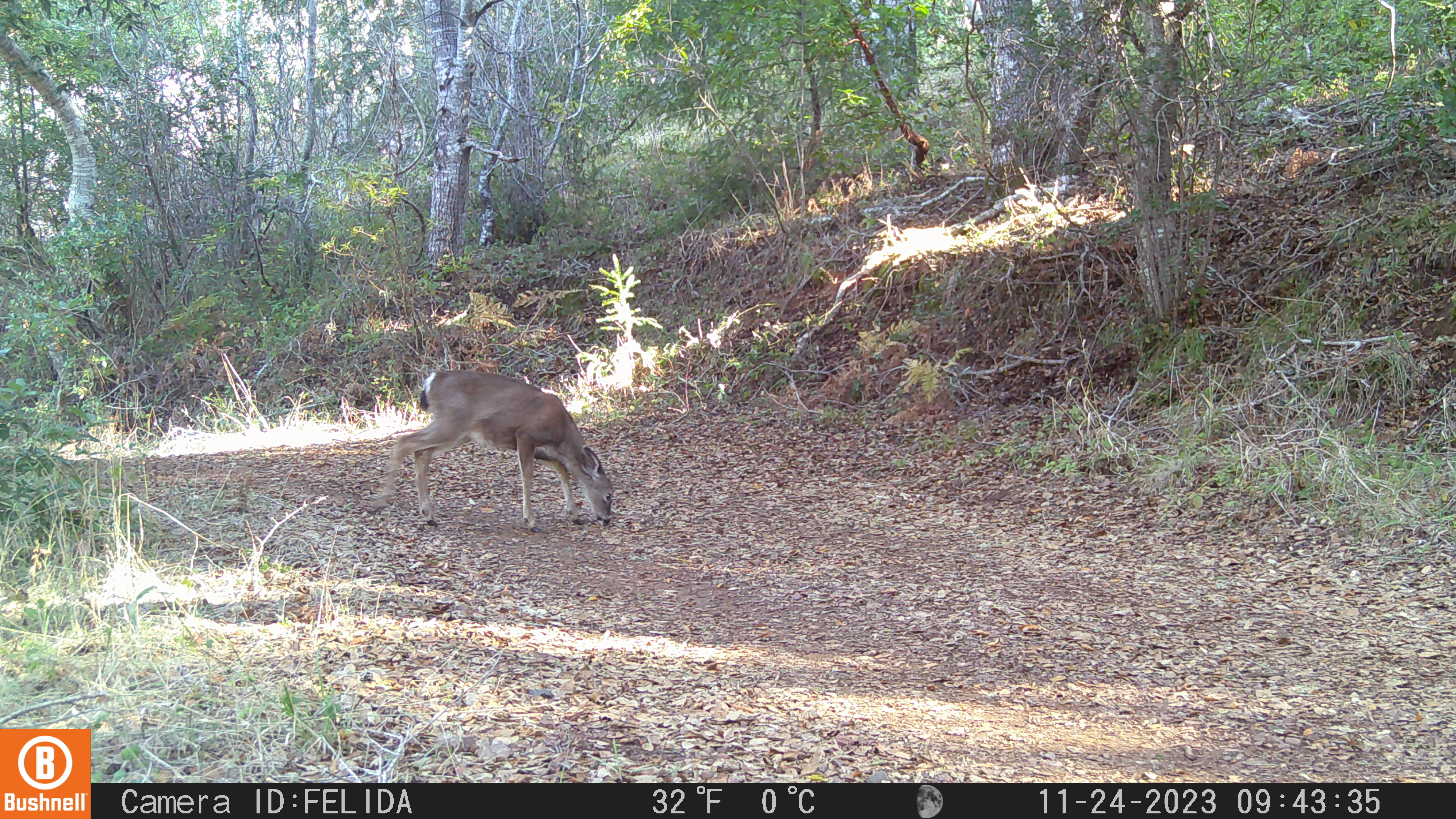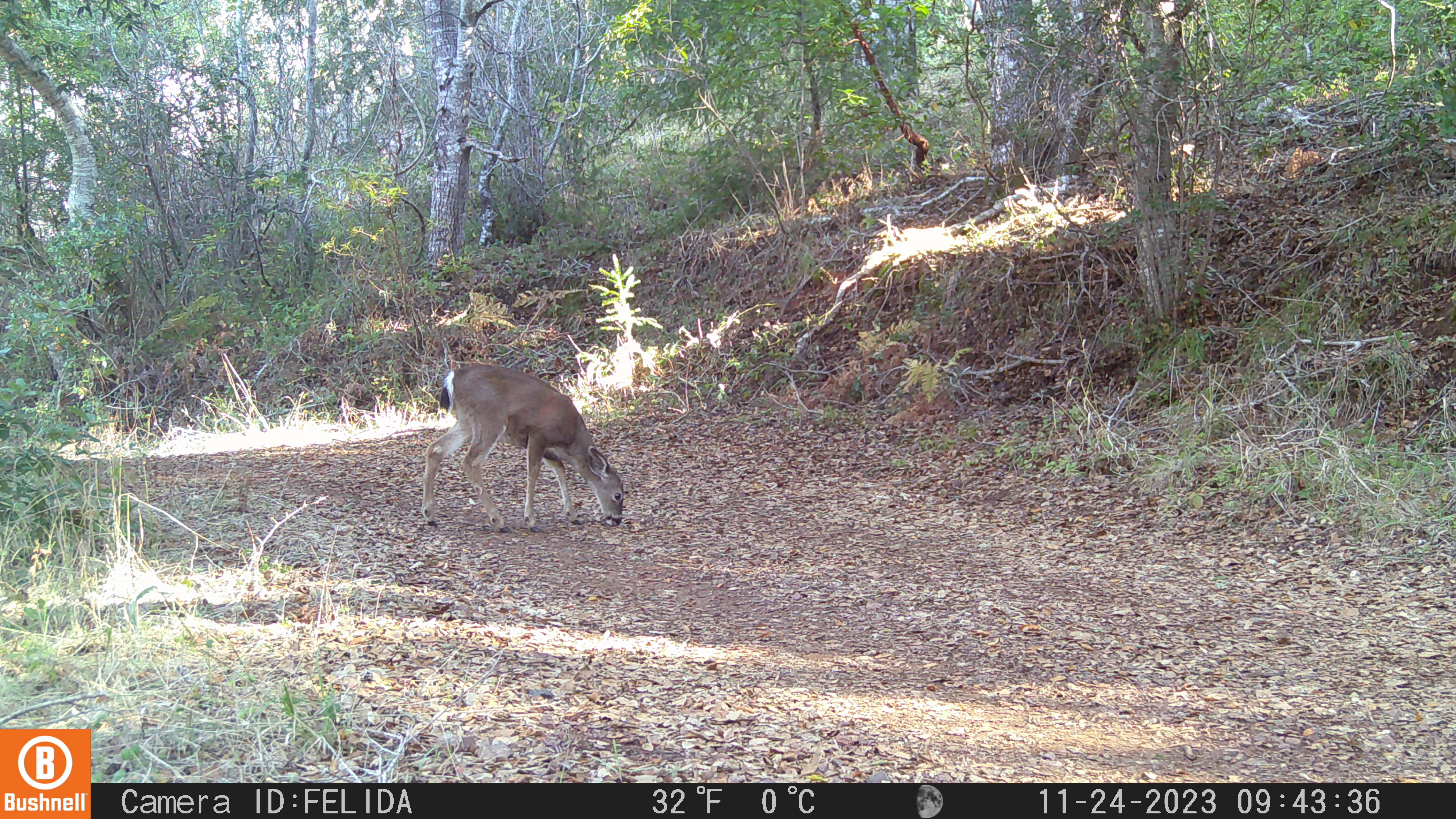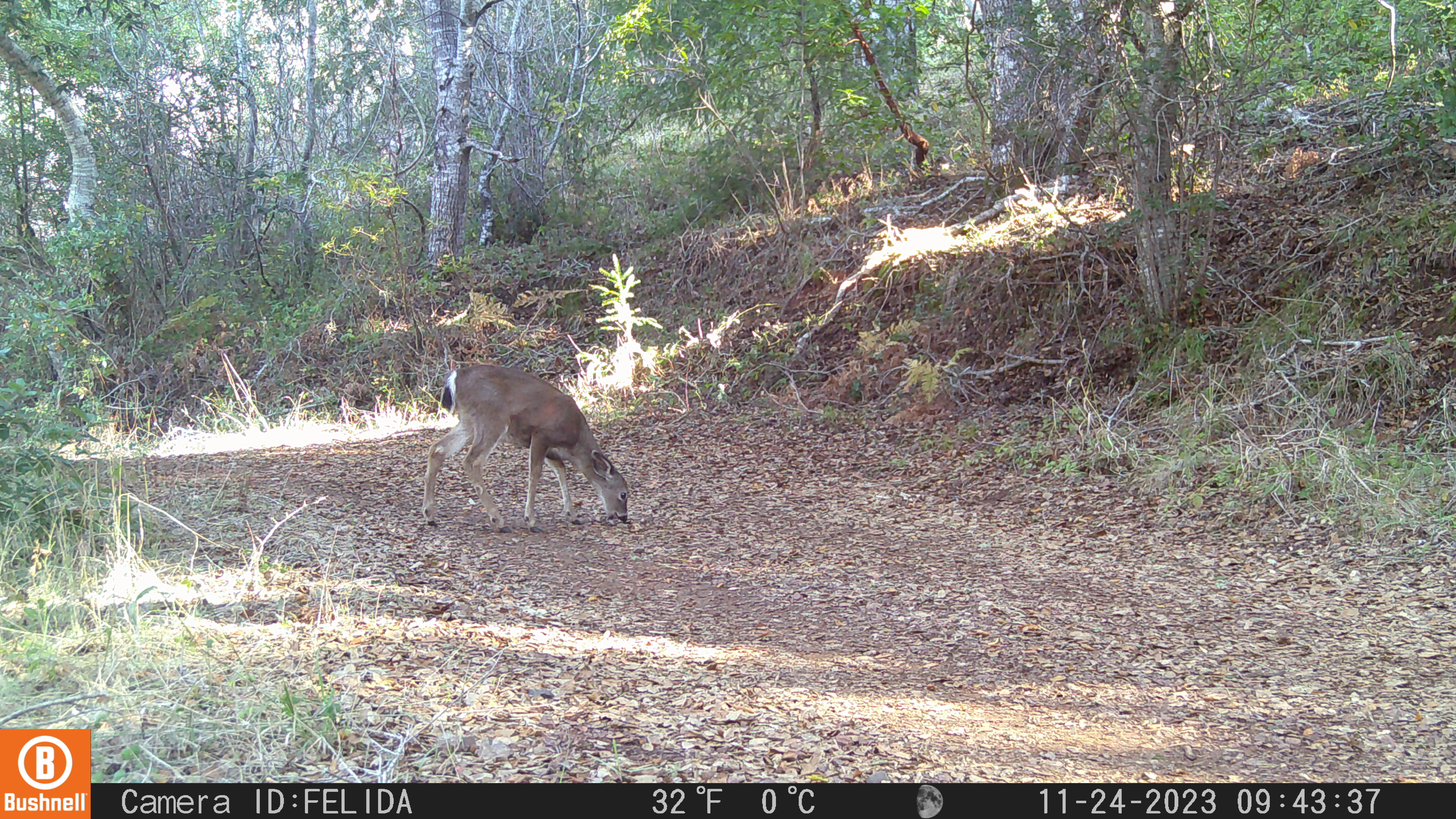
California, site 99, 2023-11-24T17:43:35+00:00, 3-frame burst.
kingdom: Animalia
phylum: Chordata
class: Mammalia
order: Artiodactyla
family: Cervidae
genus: Odocoileus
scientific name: Odocoileus hemionus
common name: mule deer